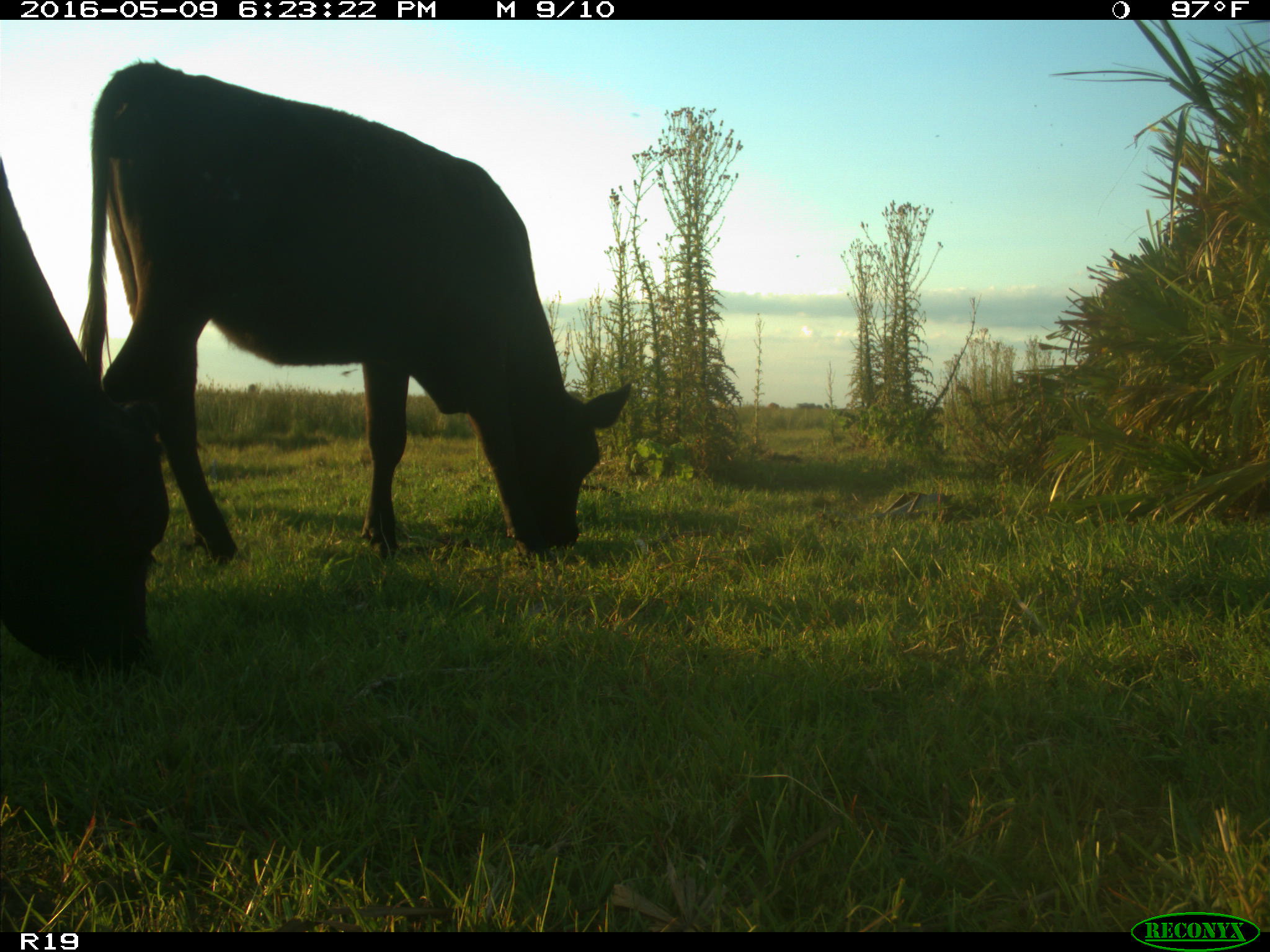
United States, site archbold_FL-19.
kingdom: Animalia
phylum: Chordata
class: Mammalia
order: Artiodactyla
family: Bovidae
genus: Bos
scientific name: Bos taurus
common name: domestic cow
Bos taurus (domestic cow).